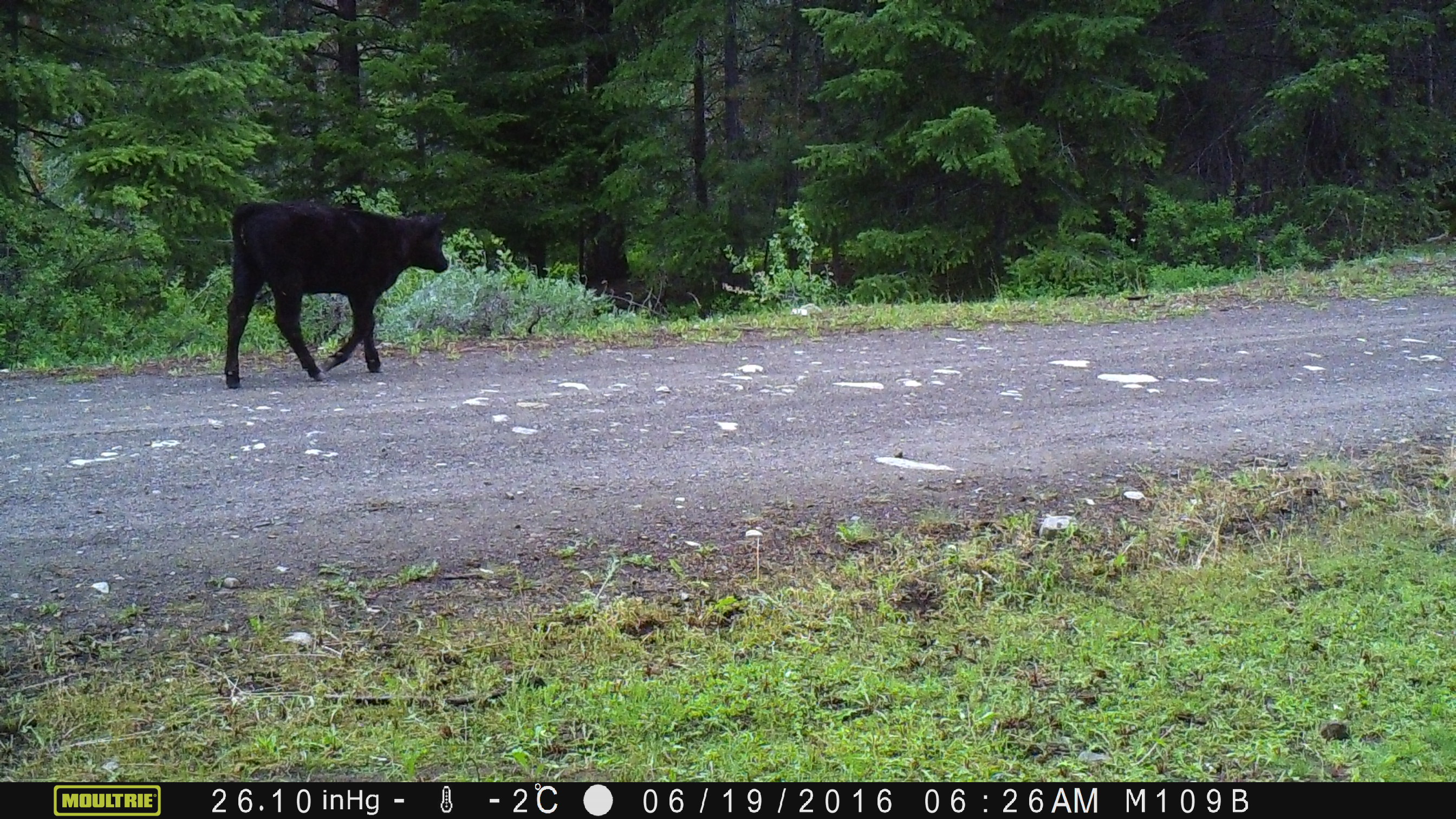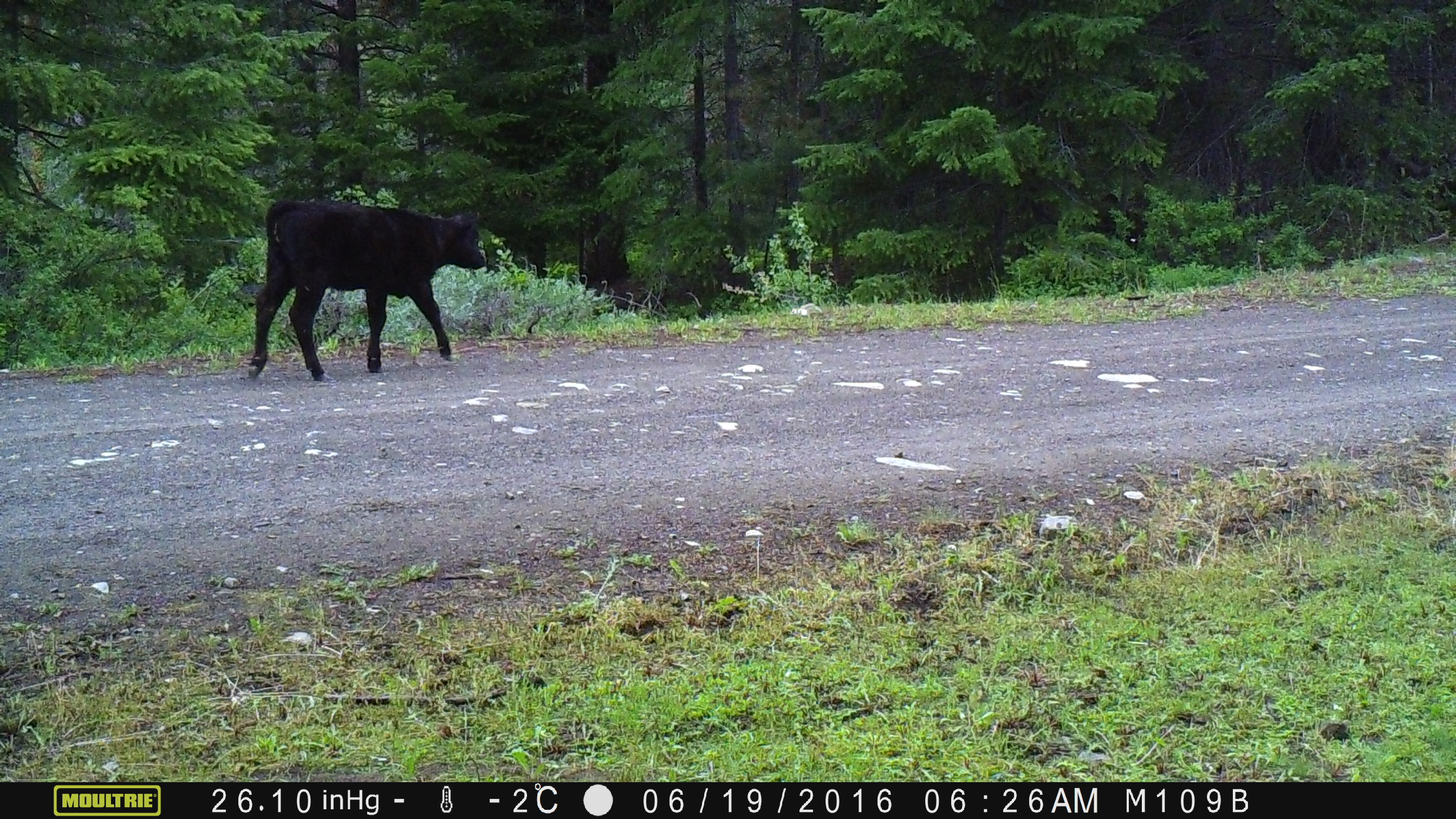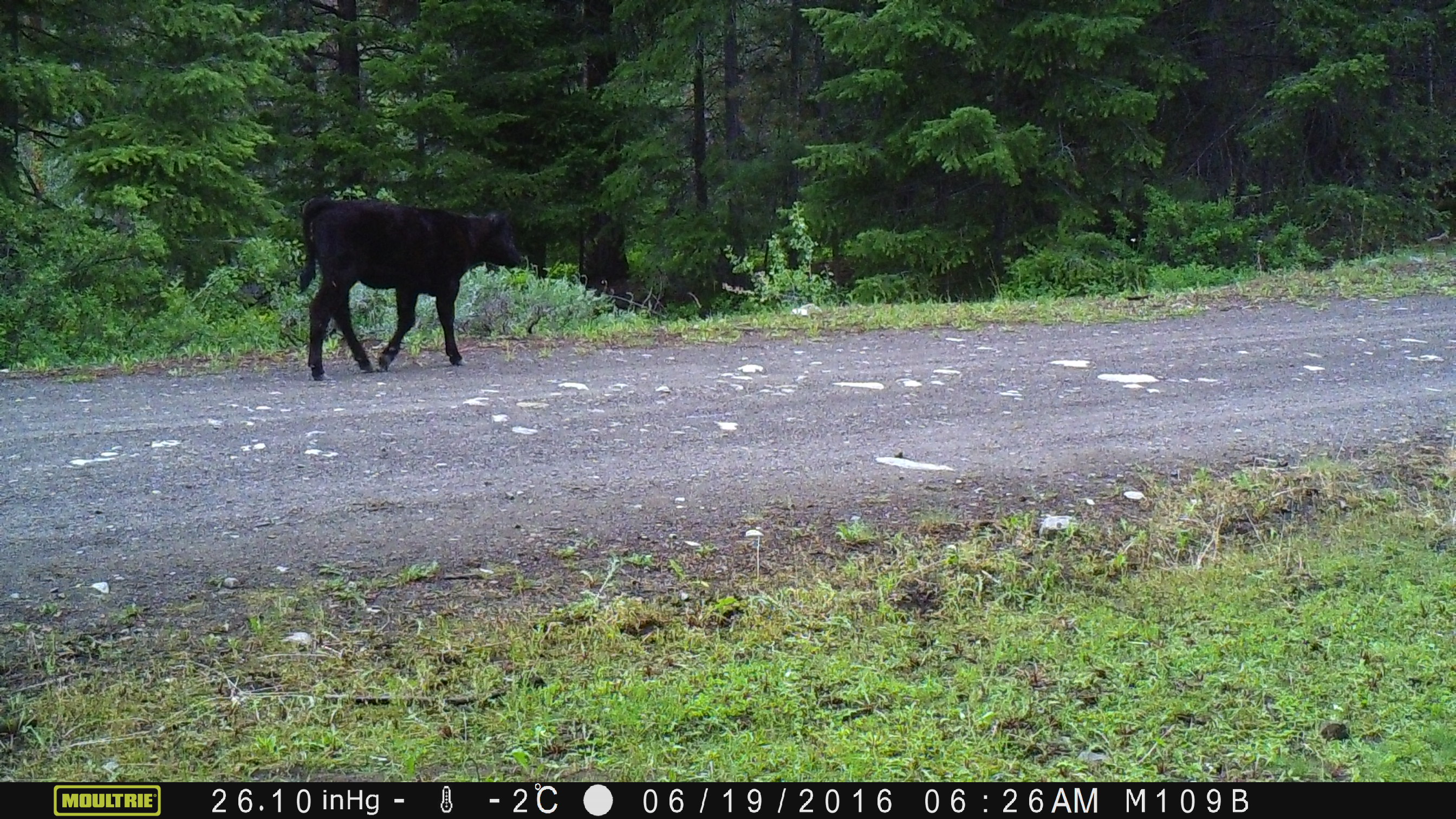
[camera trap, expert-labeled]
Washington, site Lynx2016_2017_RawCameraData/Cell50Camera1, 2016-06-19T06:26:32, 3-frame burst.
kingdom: Animalia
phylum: Chordata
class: Mammalia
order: Artiodactyla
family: Bovidae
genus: Bos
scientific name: Bos taurus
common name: domestic cattle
Domestic cattle (Bos taurus). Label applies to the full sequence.